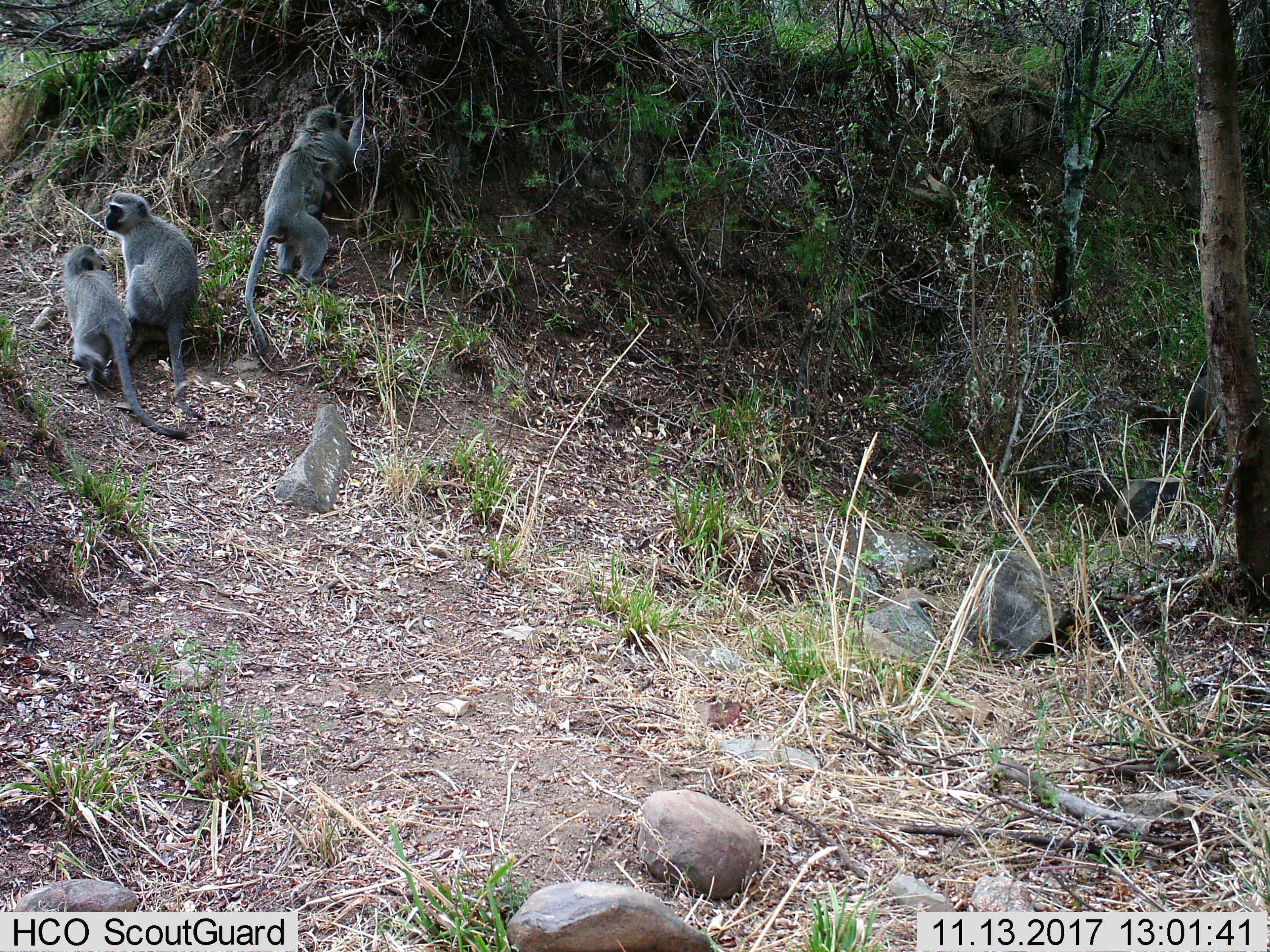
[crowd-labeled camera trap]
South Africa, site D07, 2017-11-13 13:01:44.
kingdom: Animalia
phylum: Chordata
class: Mammalia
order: Primates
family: Cercopithecidae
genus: Chlorocebus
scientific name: Chlorocebus pygerythrus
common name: vervet monkey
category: monkeyvervet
Monkeyvervet (vervet monkey) (Chlorocebus pygerythrus), count 3. Behavior (volunteer vote fractions): standing 10%, resting 40%, moving 50%, interacting 40%. Young present (vote fraction): 70%. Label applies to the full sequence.